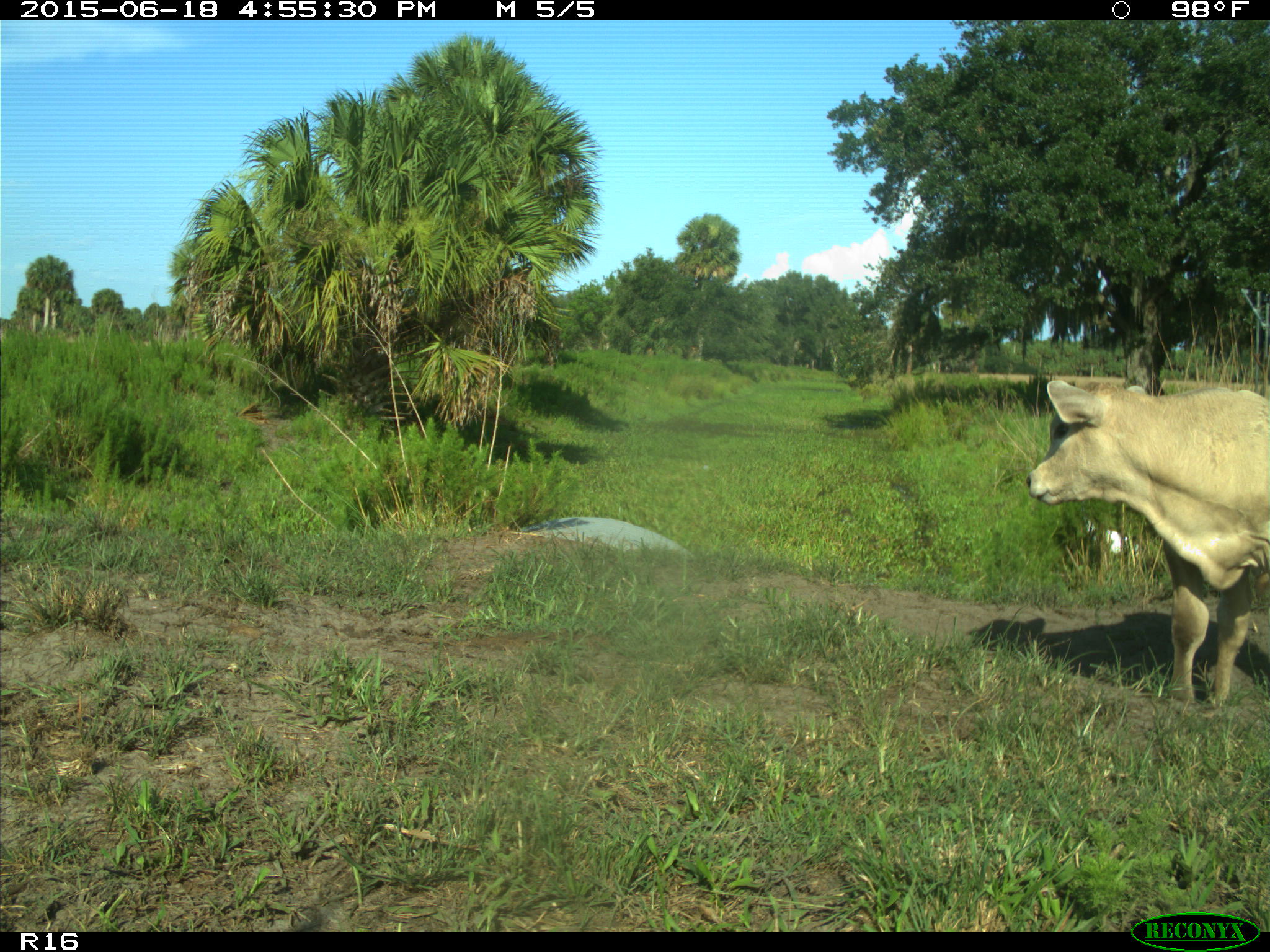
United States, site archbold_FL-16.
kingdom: Animalia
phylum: Chordata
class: Mammalia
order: Artiodactyla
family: Bovidae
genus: Bos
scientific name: Bos taurus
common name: domestic cow